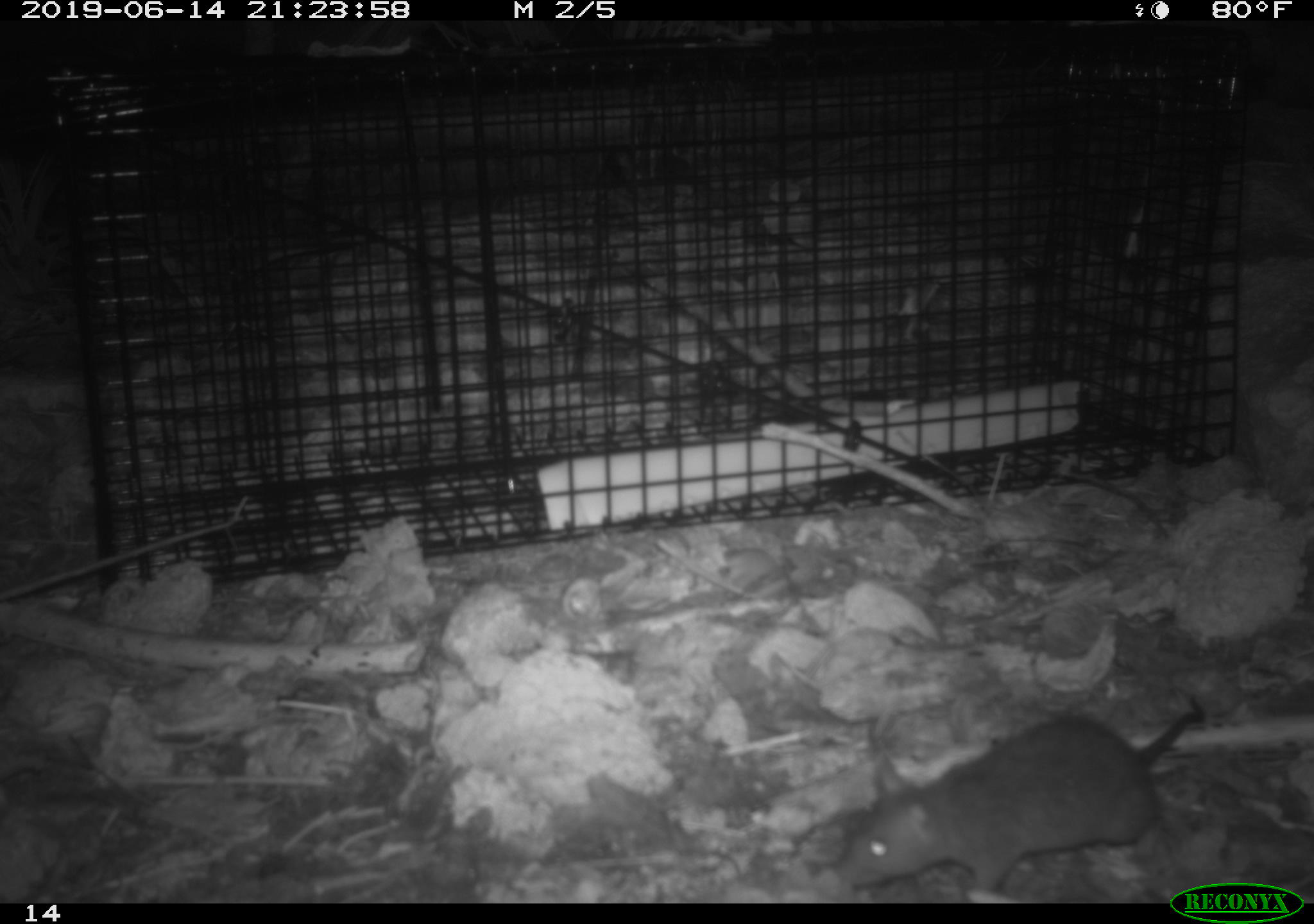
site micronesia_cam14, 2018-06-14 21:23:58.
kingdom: Animalia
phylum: Chordata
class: Mammalia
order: Rodentia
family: Muridae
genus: Rattus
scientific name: Rattus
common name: rat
Rat (Rattus).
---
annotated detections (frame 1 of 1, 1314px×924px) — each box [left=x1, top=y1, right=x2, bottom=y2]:
rat: [left=829, top=700, right=1205, bottom=888]